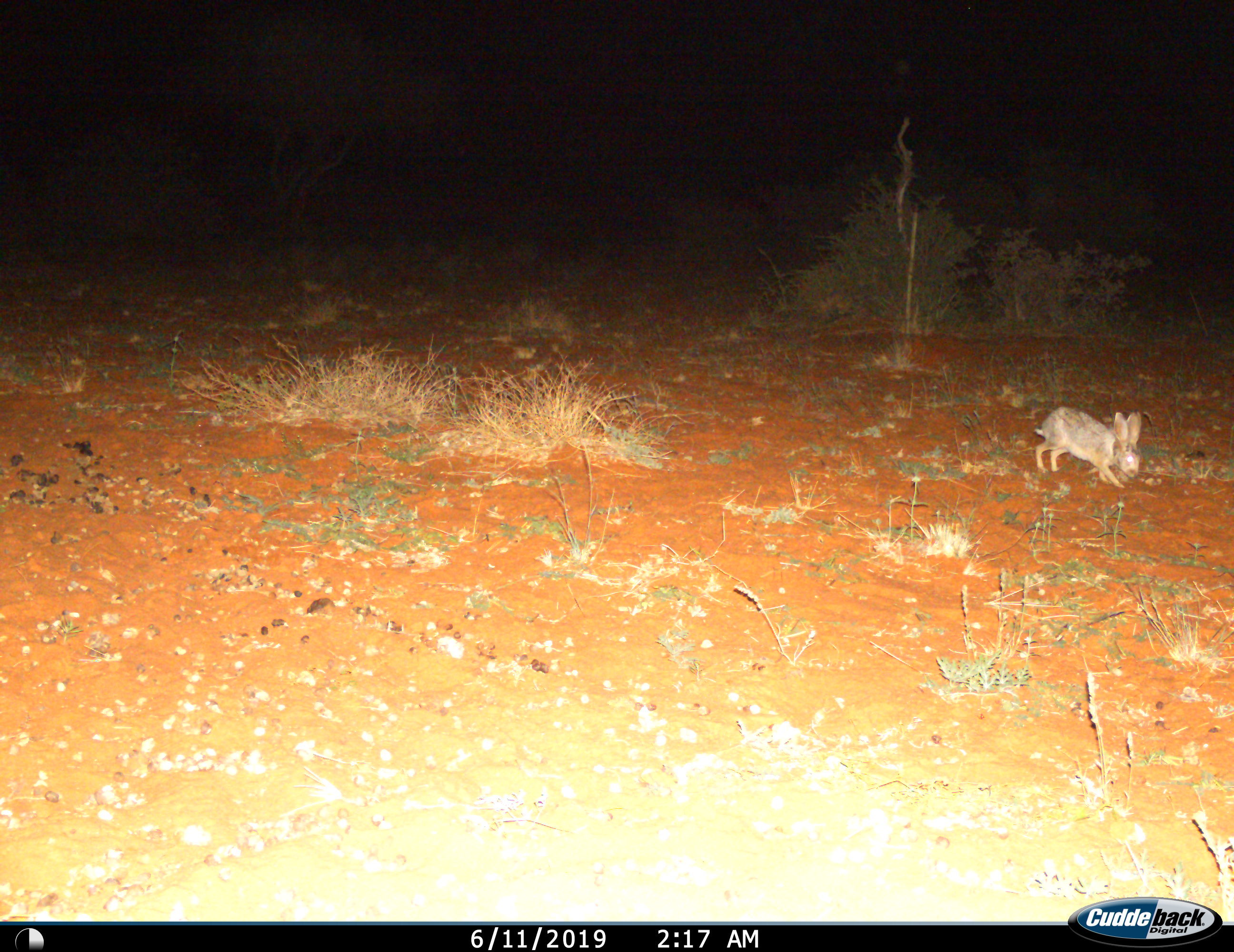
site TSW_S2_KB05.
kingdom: Animalia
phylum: Chordata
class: Mammalia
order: Lagomorpha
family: Leporidae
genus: Lepus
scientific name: Lepus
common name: hare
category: hareunknown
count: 1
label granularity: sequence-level